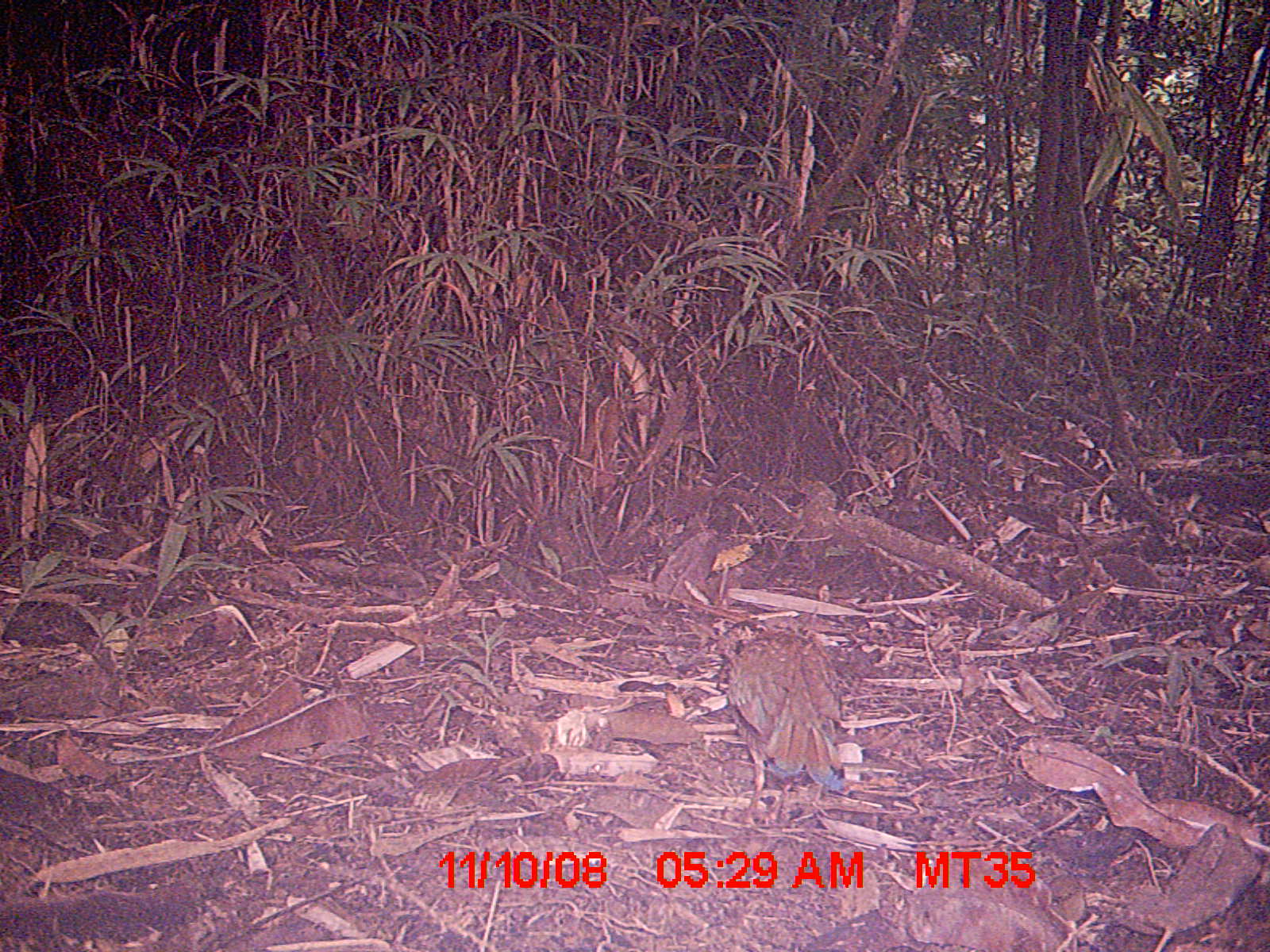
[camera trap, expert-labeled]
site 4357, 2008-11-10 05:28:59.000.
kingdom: Animalia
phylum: Chordata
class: Aves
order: Coraciiformes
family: Brachypteraciidae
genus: Brachypteracias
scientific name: Brachypteracias squamiger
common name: scaly ground-roller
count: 2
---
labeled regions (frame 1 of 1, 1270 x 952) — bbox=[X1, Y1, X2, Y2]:
brachypteracias squamiger: bbox=[697, 619, 846, 831]